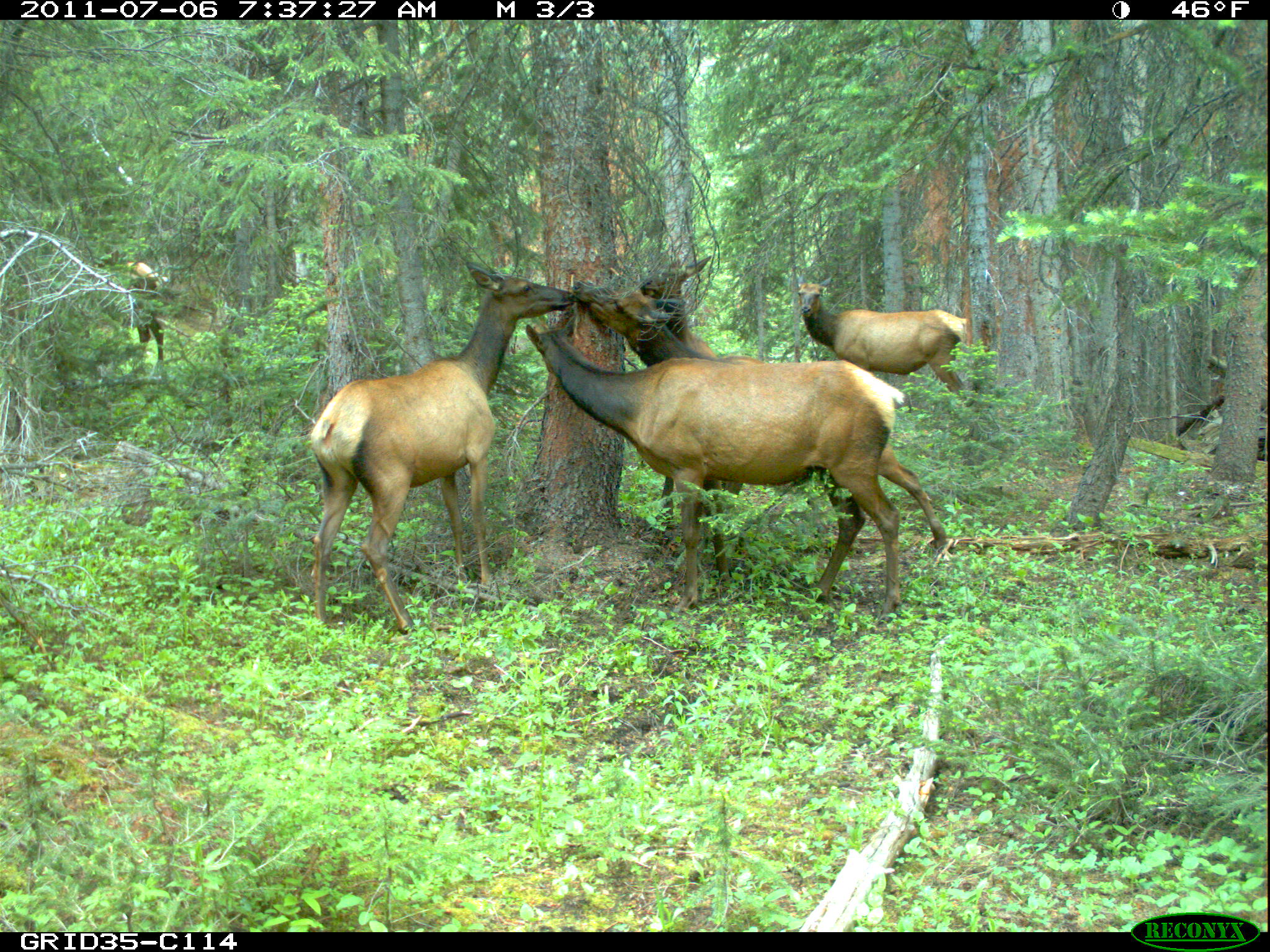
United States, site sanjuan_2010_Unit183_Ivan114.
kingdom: Animalia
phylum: Chordata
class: Mammalia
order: Artiodactyla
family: Cervidae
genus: Cervus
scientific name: Cervus elaphus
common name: red deer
Cervus elaphus (red deer).